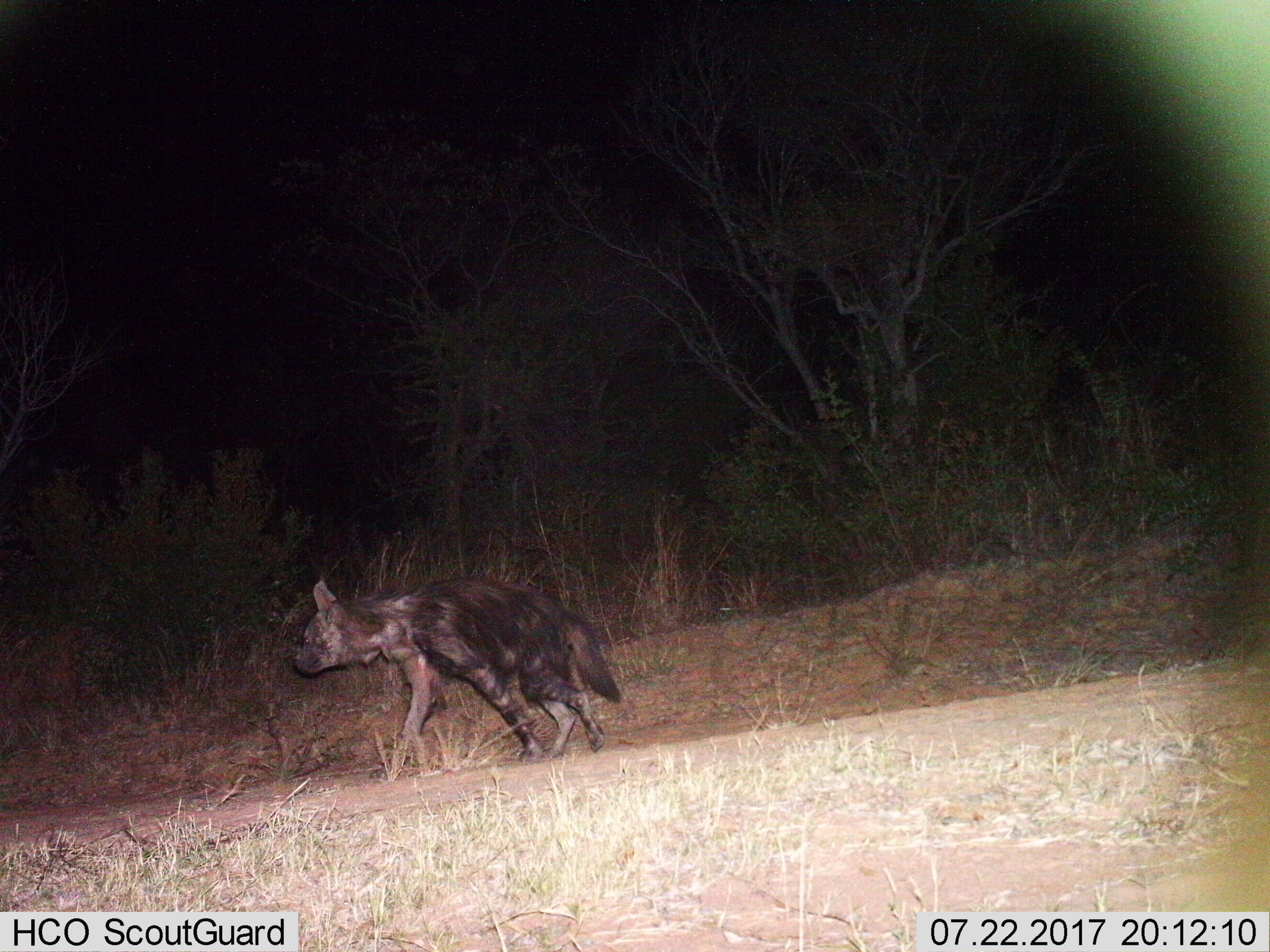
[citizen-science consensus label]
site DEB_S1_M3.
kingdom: Animalia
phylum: Chordata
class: Mammalia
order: Carnivora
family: Hyaenidae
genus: Parahyaena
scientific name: Parahyaena brunnea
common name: brown hyena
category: hyenabrown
Hyenabrown (brown hyena) (Parahyaena brunnea), count 1. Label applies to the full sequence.